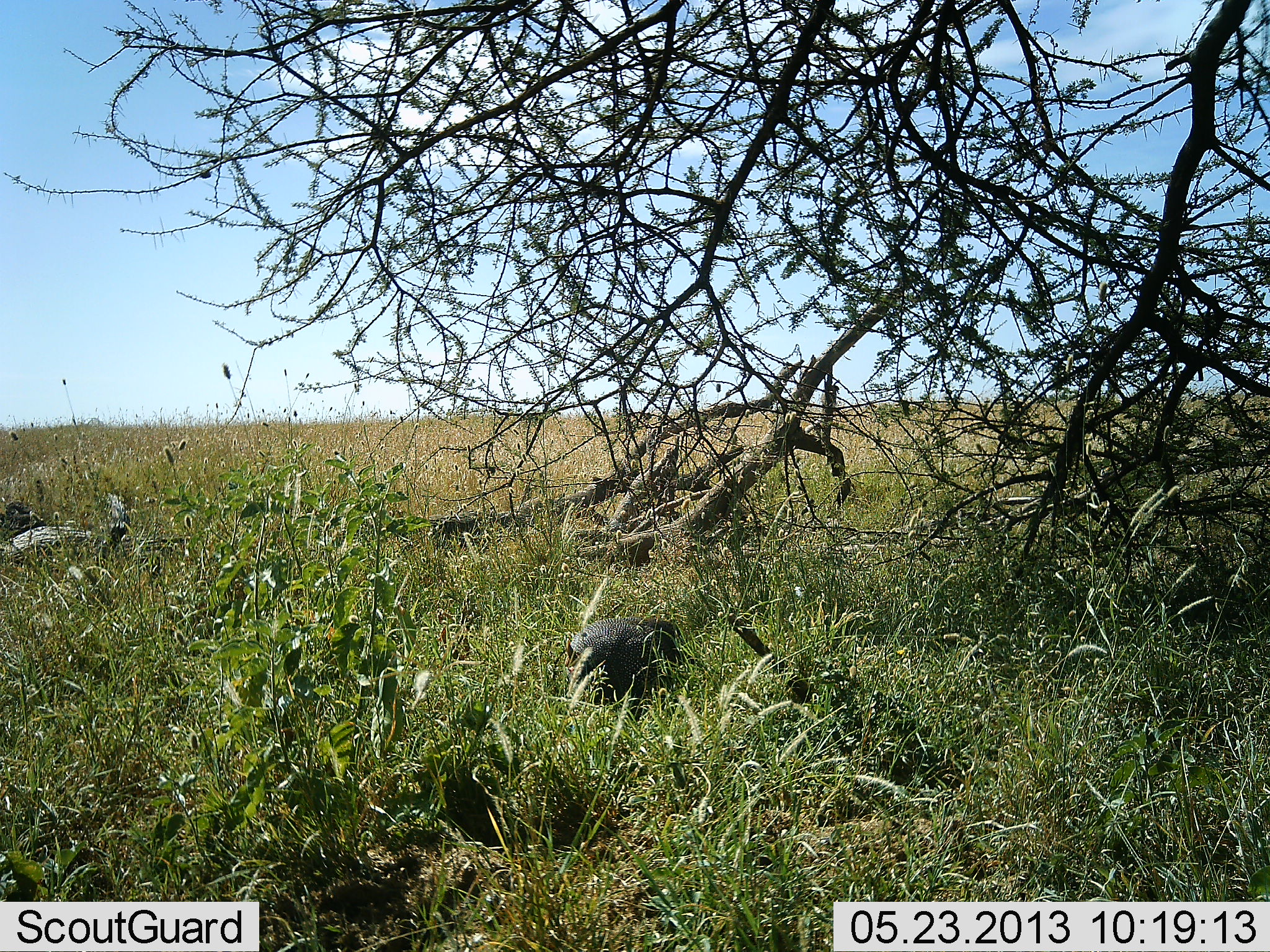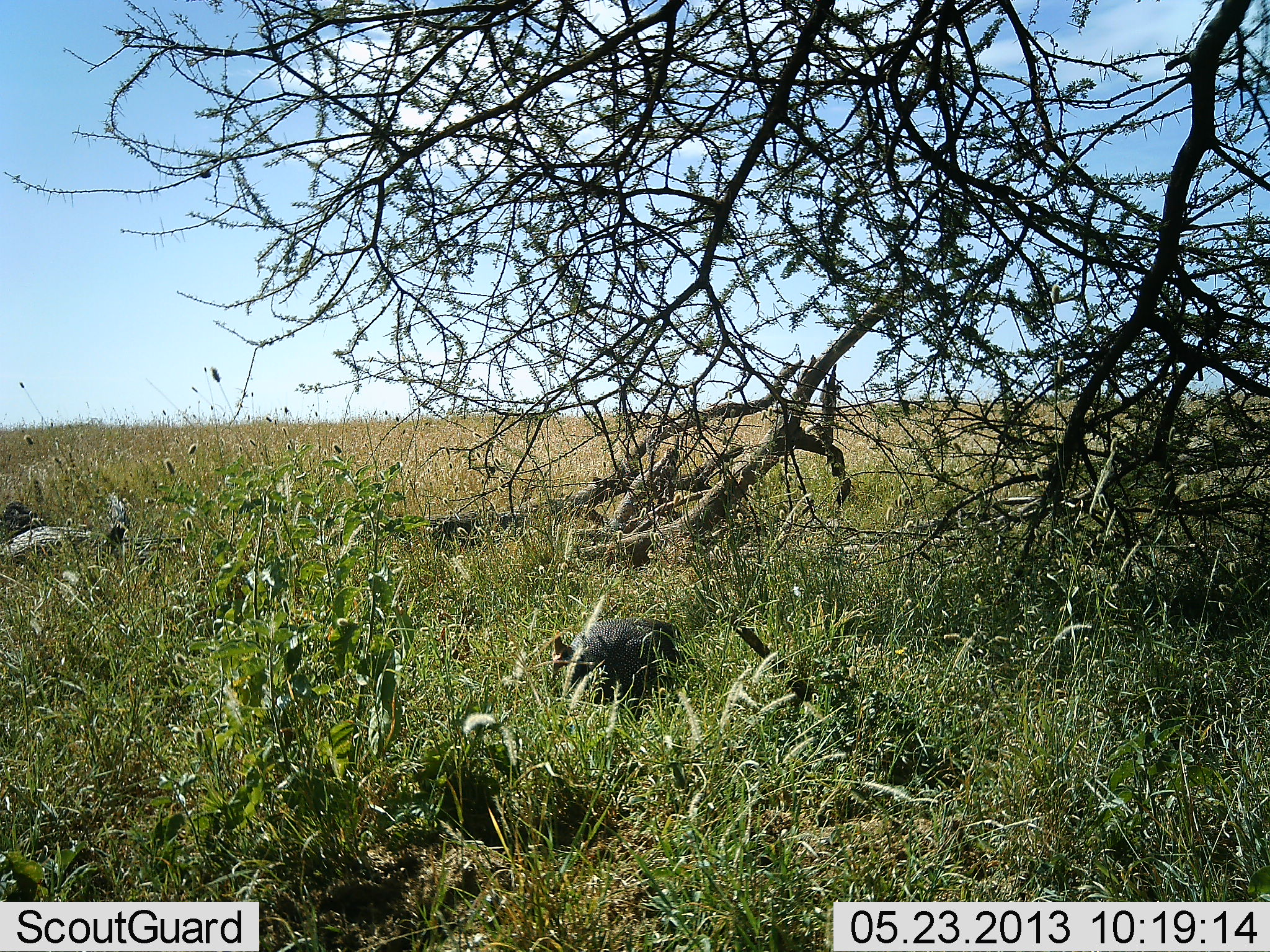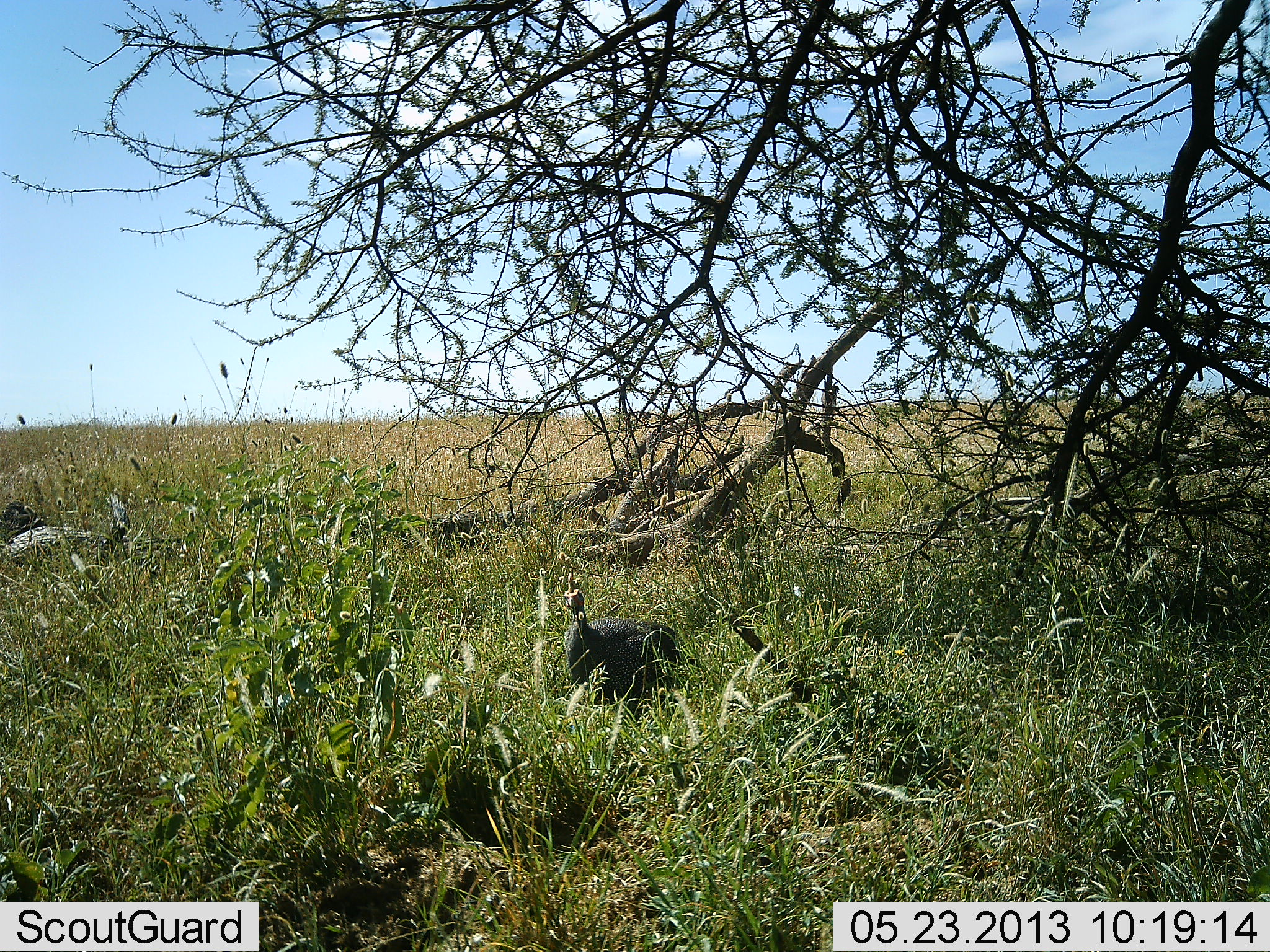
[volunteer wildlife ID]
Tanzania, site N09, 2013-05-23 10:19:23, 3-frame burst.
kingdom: Animalia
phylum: Chordata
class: Aves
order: Galliformes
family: Numididae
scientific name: Numididae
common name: guinea fowl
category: guineafowl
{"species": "guineafowl (guinea fowl) (Numididae)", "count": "1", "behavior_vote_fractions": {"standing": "45%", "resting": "0%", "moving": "0%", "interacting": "0%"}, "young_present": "0%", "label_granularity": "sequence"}